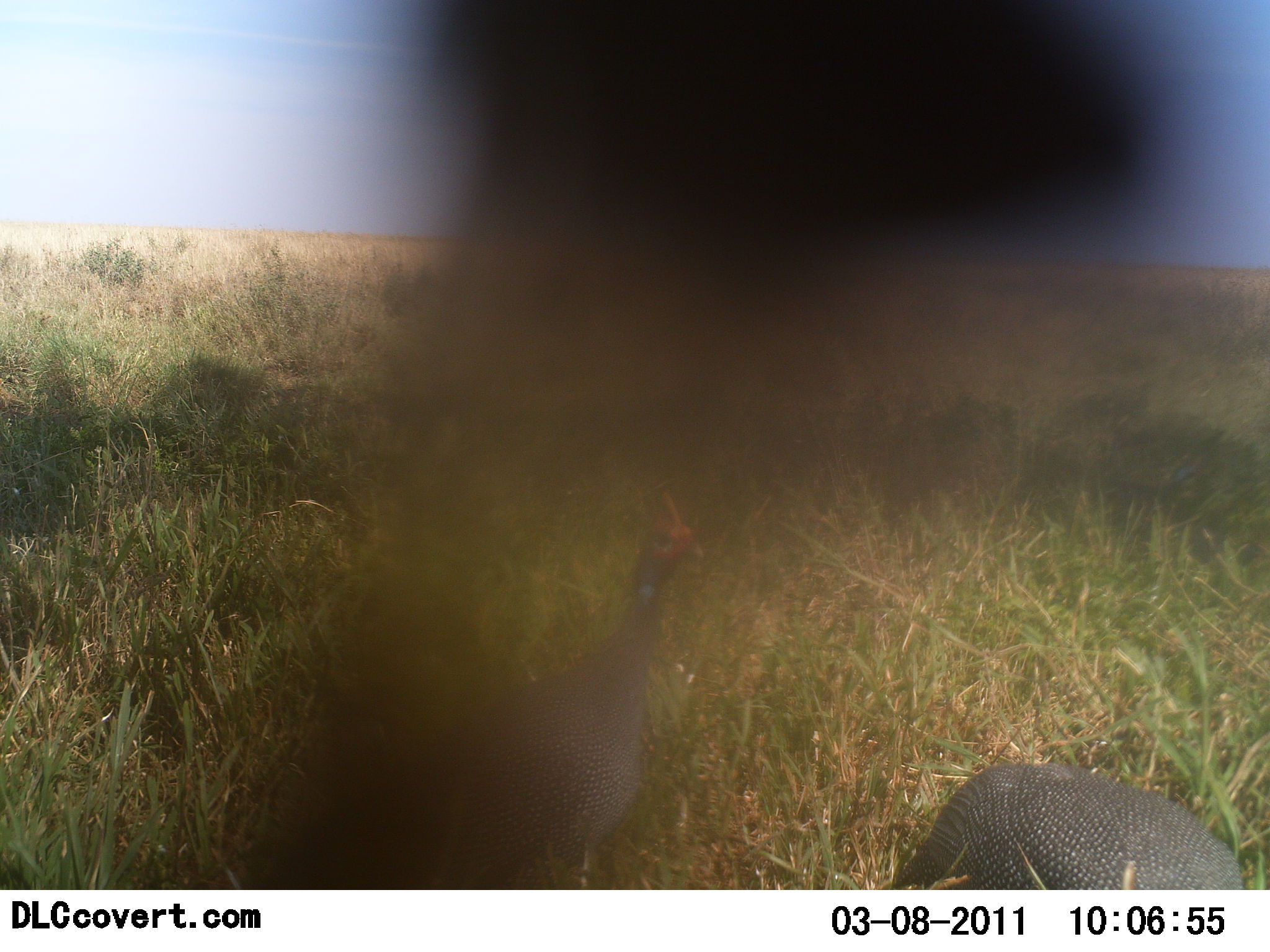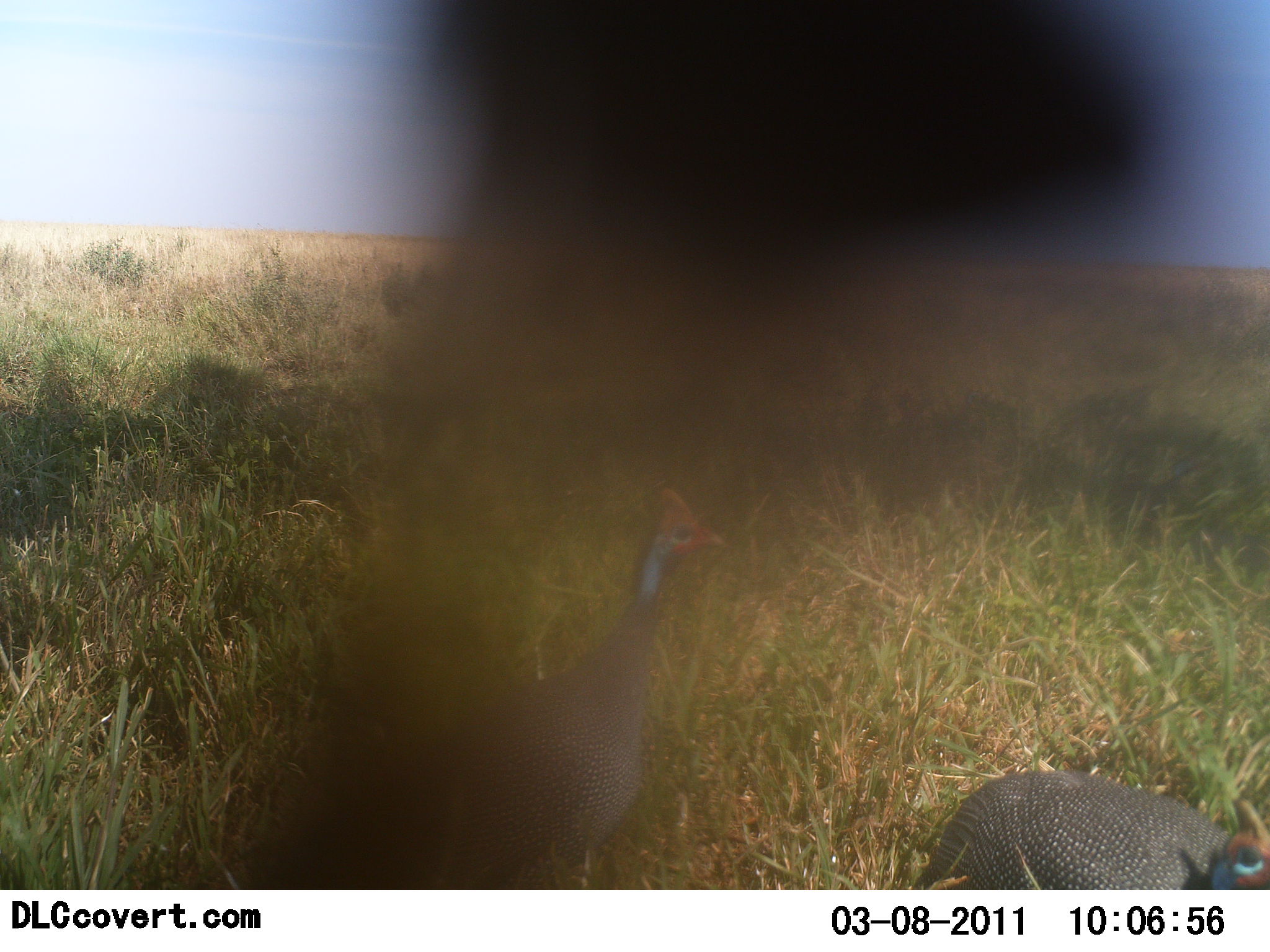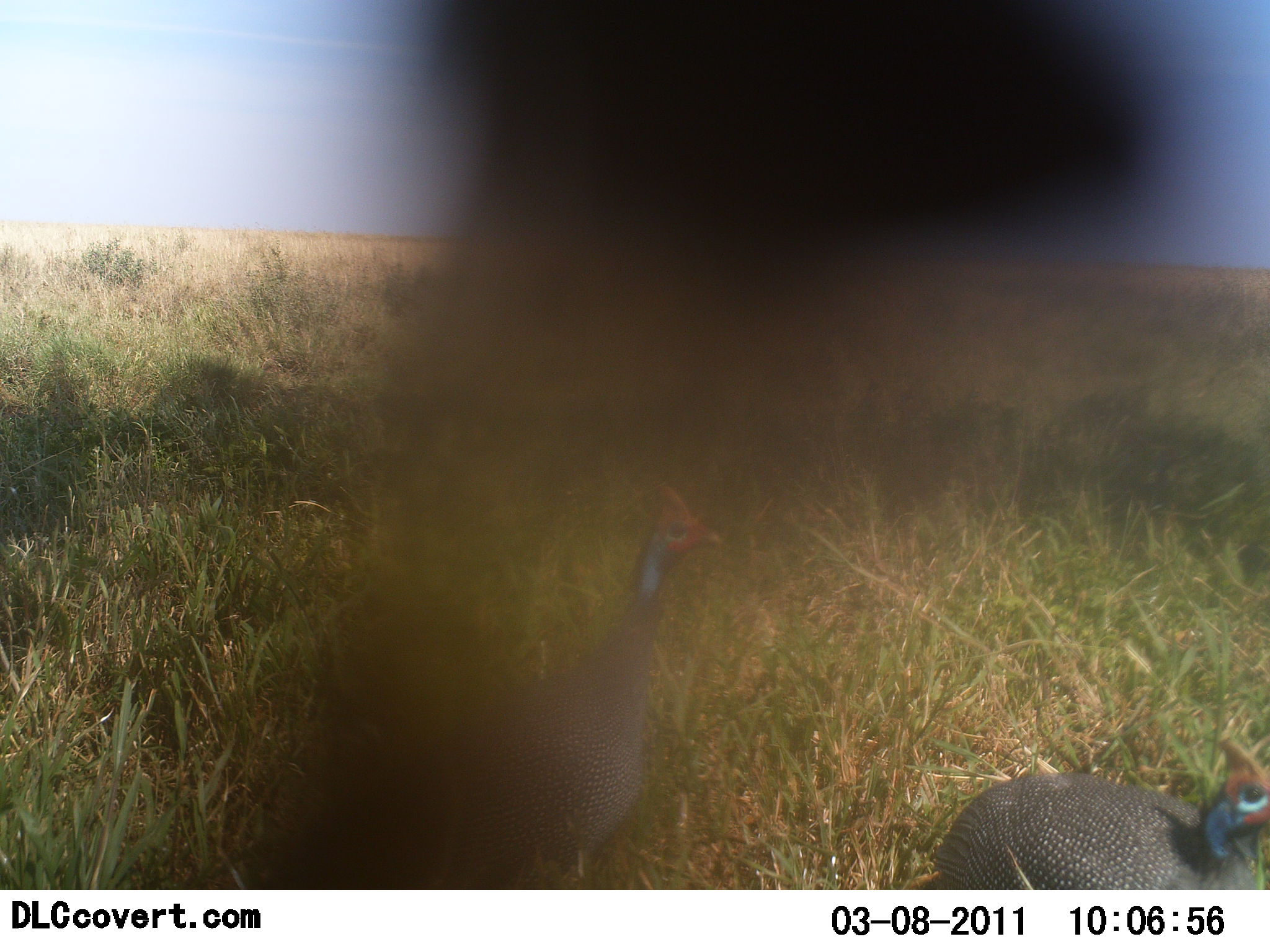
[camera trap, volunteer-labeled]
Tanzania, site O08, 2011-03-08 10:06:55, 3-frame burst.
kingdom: Animalia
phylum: Chordata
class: Aves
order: Galliformes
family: Numididae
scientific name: Numididae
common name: guinea fowl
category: guineafowl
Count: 2.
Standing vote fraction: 90%.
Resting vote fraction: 10%.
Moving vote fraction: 0%.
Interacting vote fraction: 0%.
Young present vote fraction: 0%.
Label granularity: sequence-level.